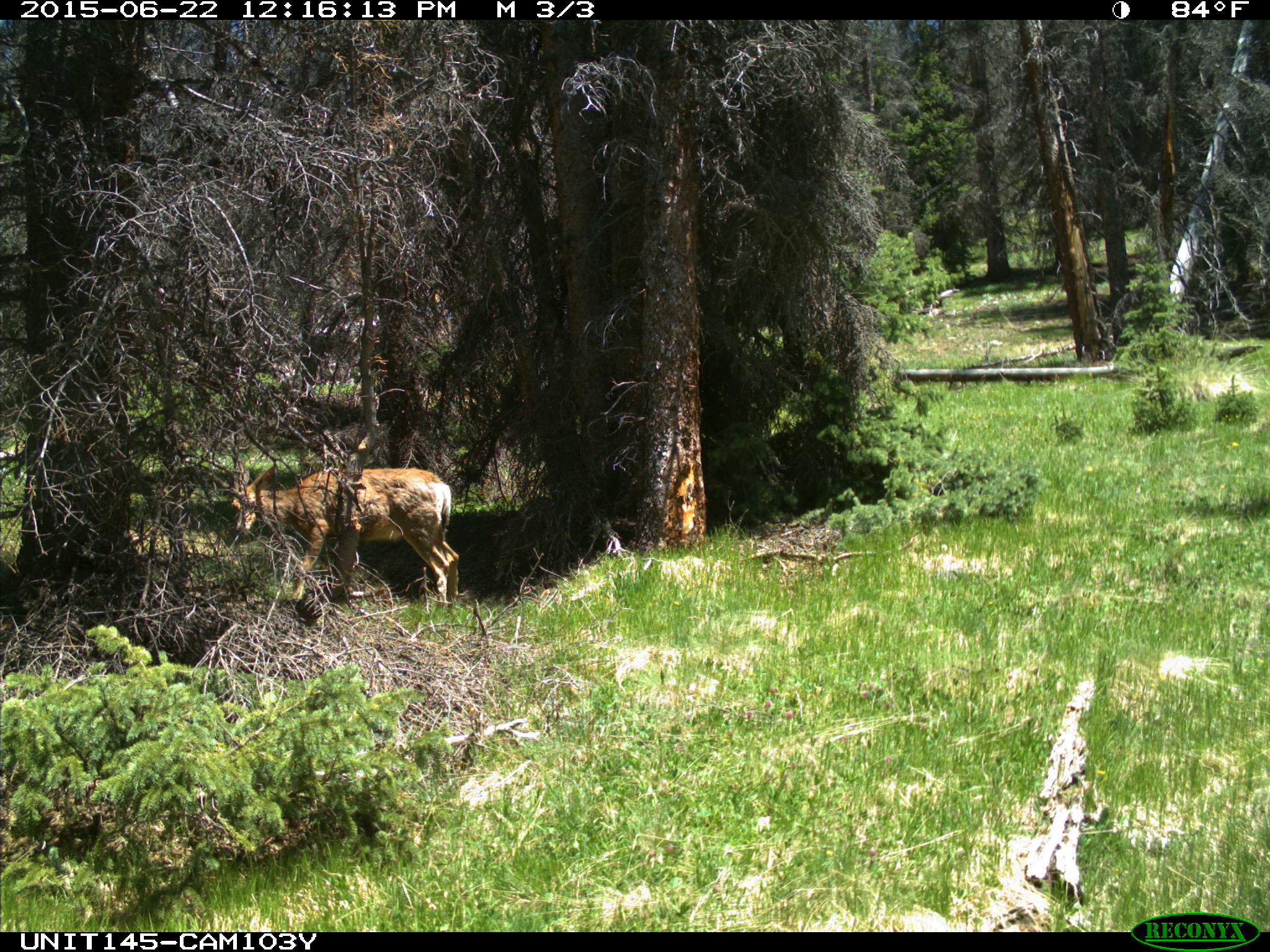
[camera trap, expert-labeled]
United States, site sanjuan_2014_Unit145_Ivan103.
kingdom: Animalia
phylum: Chordata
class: Mammalia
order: Artiodactyla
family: Cervidae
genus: Odocoileus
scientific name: Odocoileus hemionus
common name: mule deer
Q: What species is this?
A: Odocoileus hemionus (mule deer).